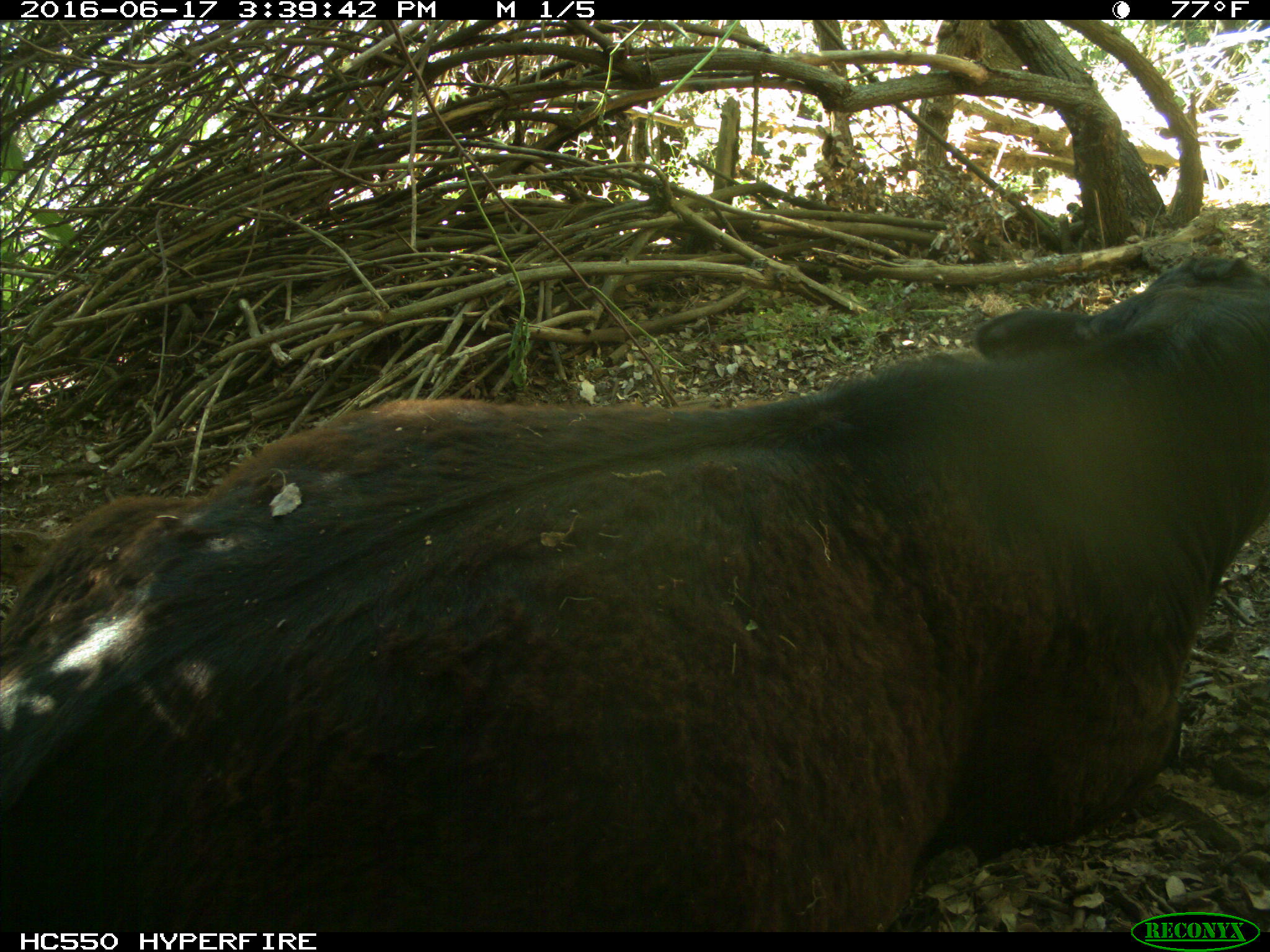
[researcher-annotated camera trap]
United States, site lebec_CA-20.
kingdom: Animalia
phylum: Chordata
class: Mammalia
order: Artiodactyla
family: Bovidae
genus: Bos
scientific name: Bos taurus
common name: domestic cow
Bos taurus (domestic cow).